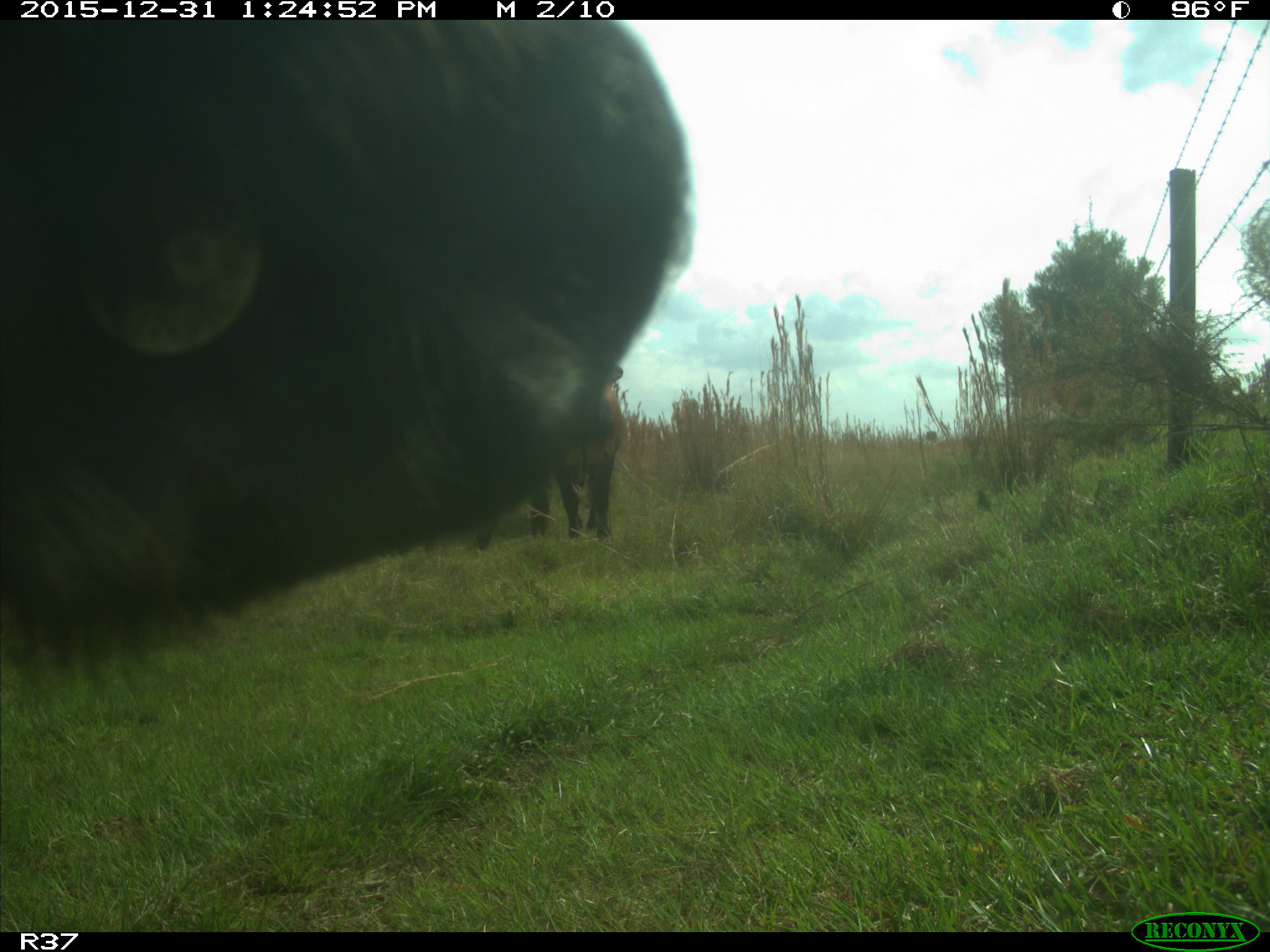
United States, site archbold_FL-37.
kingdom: Animalia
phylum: Chordata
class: Mammalia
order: Artiodactyla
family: Bovidae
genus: Bos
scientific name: Bos taurus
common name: domestic cow